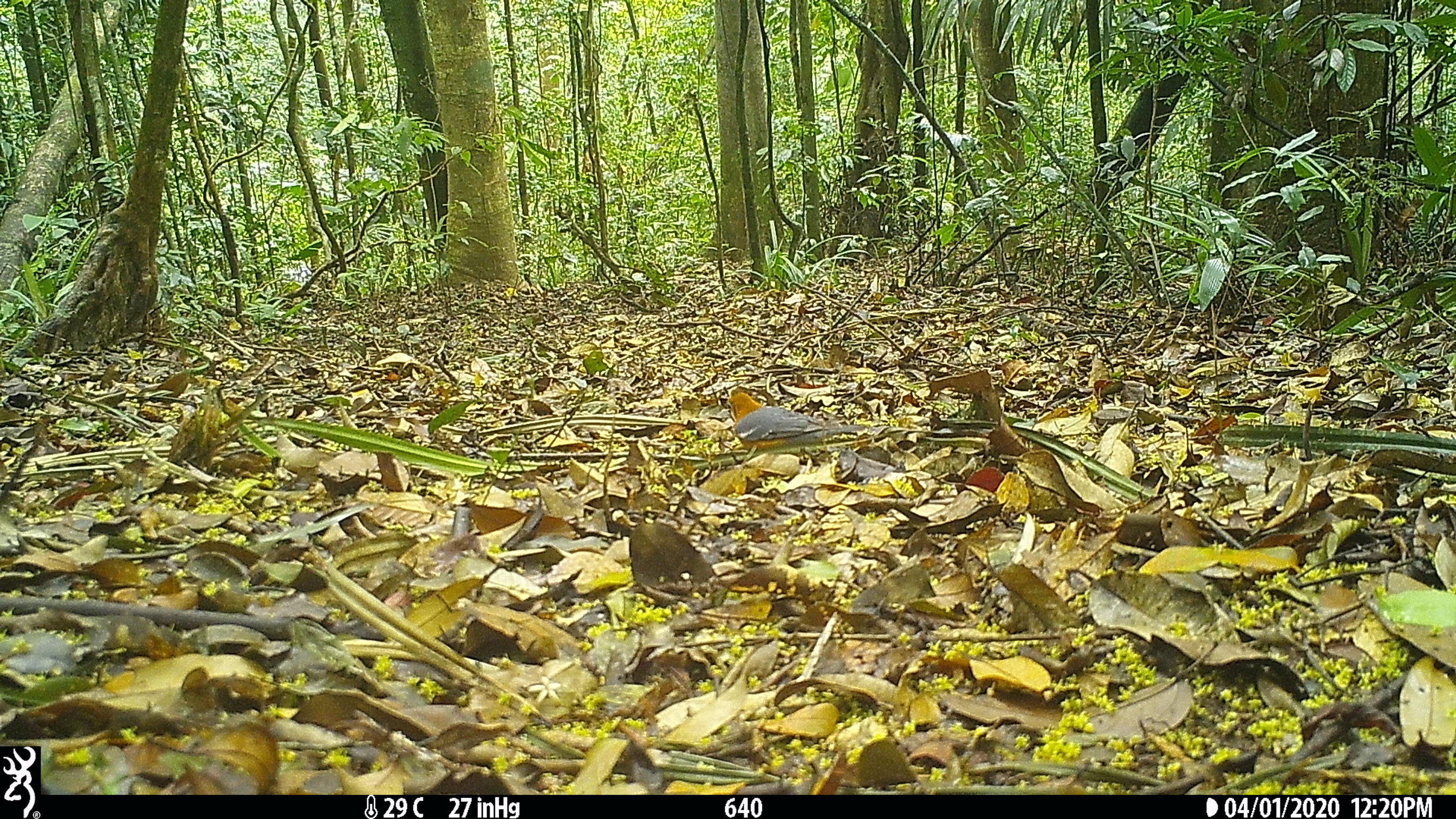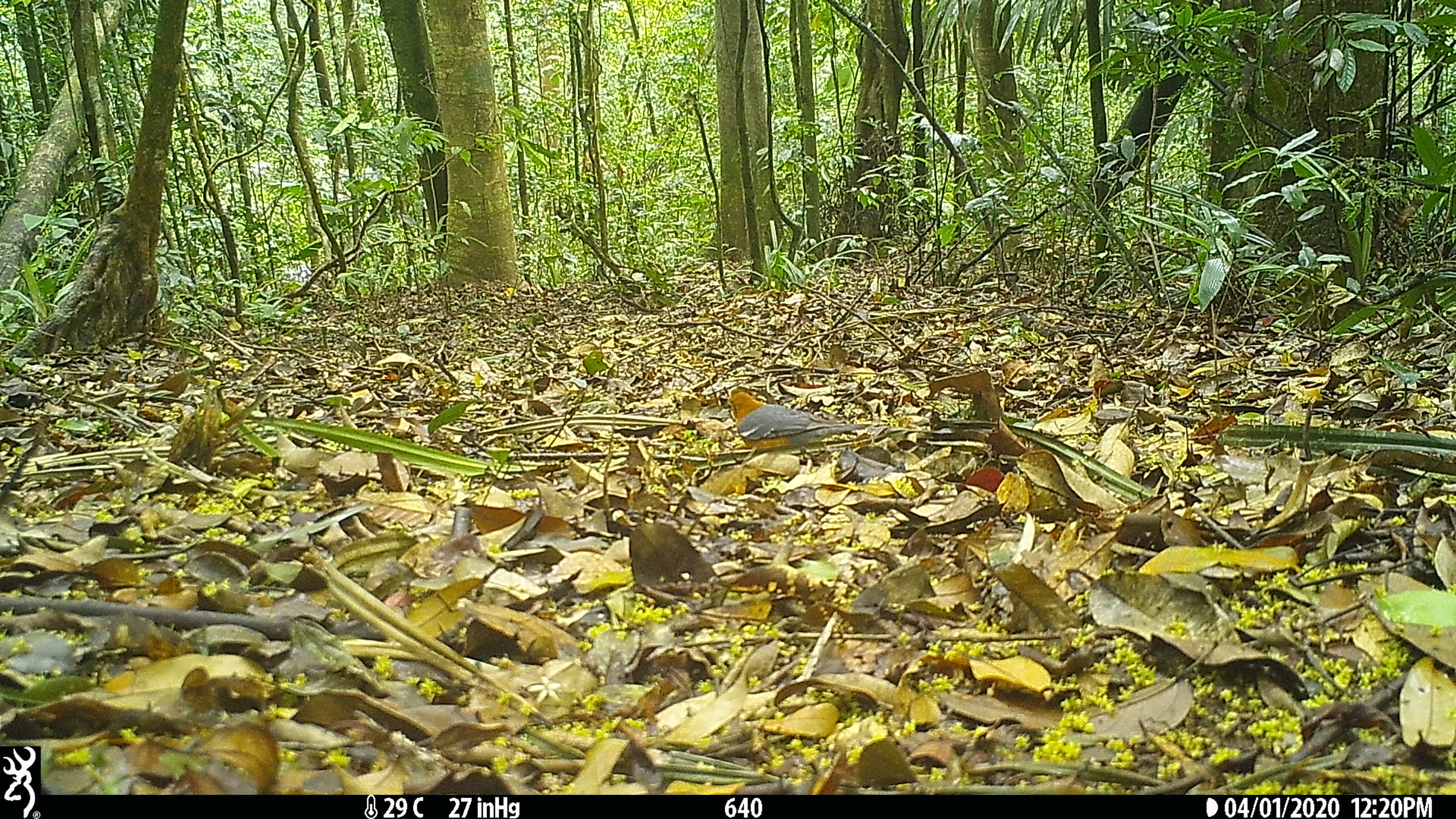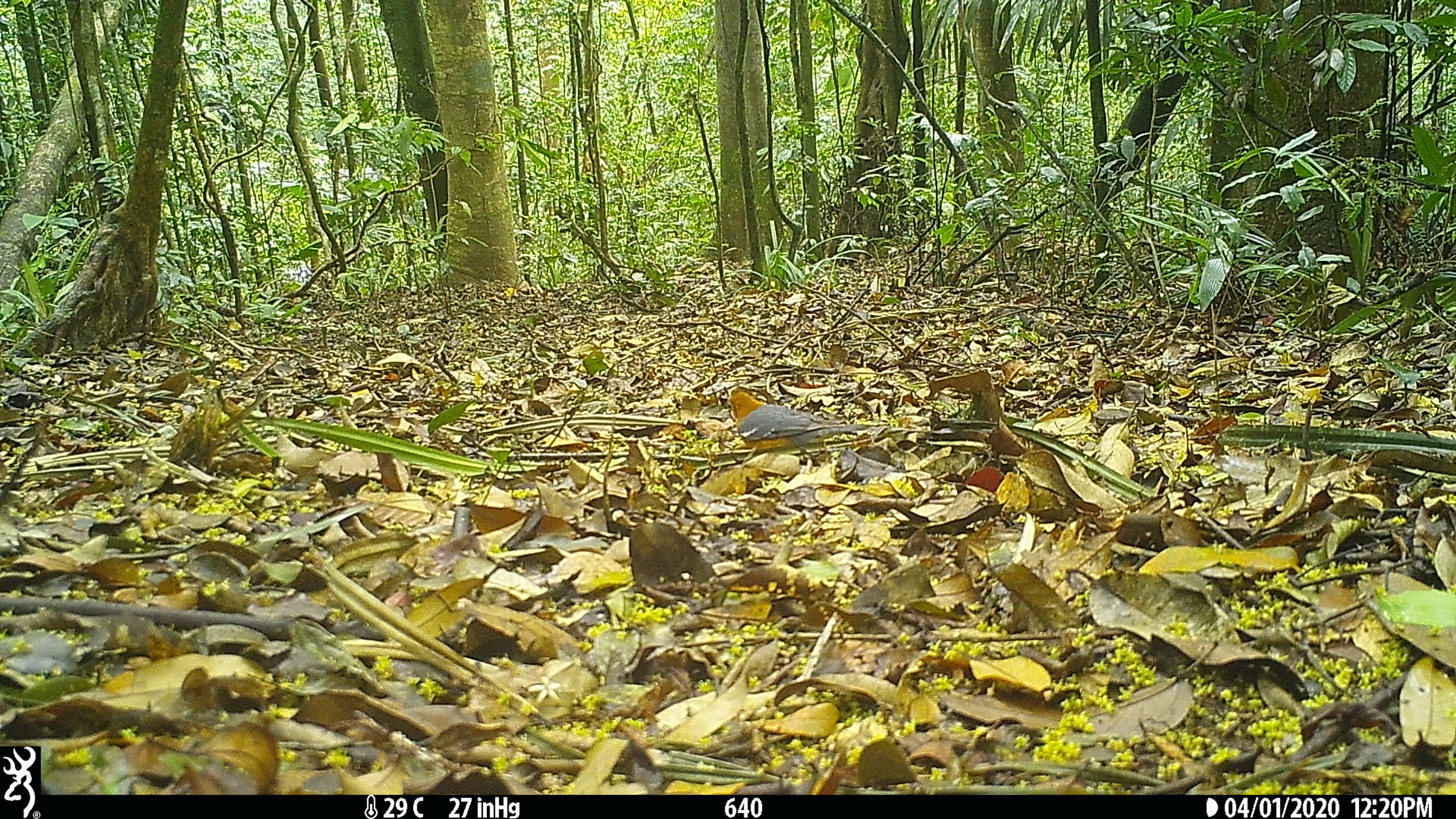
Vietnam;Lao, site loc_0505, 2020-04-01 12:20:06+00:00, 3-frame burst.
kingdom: Animalia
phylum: Chordata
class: Aves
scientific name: Aves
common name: bird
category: unidentified bird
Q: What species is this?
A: Unidentified bird (bird) (Aves).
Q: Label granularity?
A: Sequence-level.